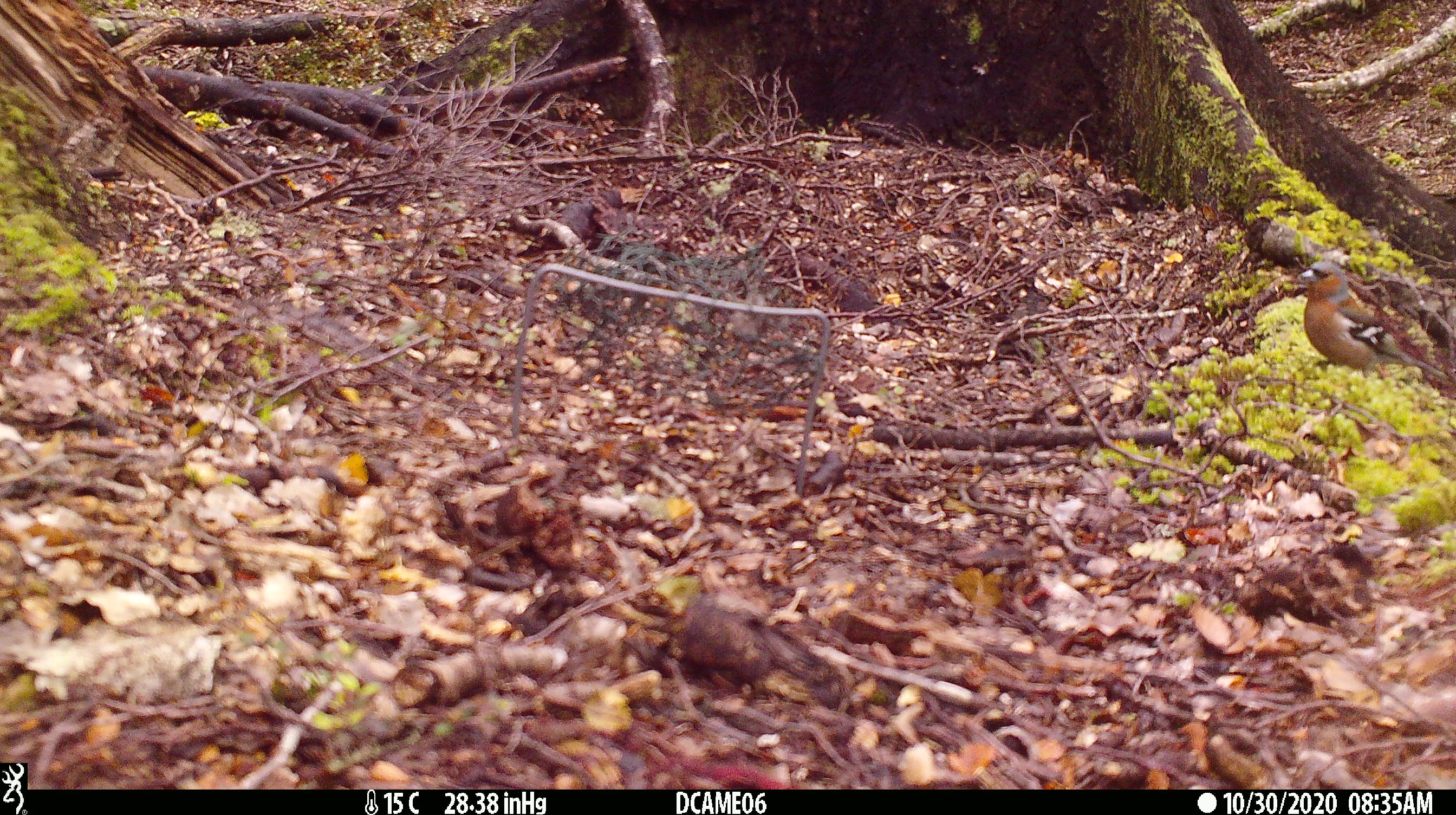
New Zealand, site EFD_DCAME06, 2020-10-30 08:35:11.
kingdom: Animalia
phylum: Chordata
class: Aves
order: Passeriformes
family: Fringillidae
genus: Fringilla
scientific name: Fringilla coelebs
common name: common chaffinch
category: chaffinch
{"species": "chaffinch (common chaffinch) (Fringilla coelebs)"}